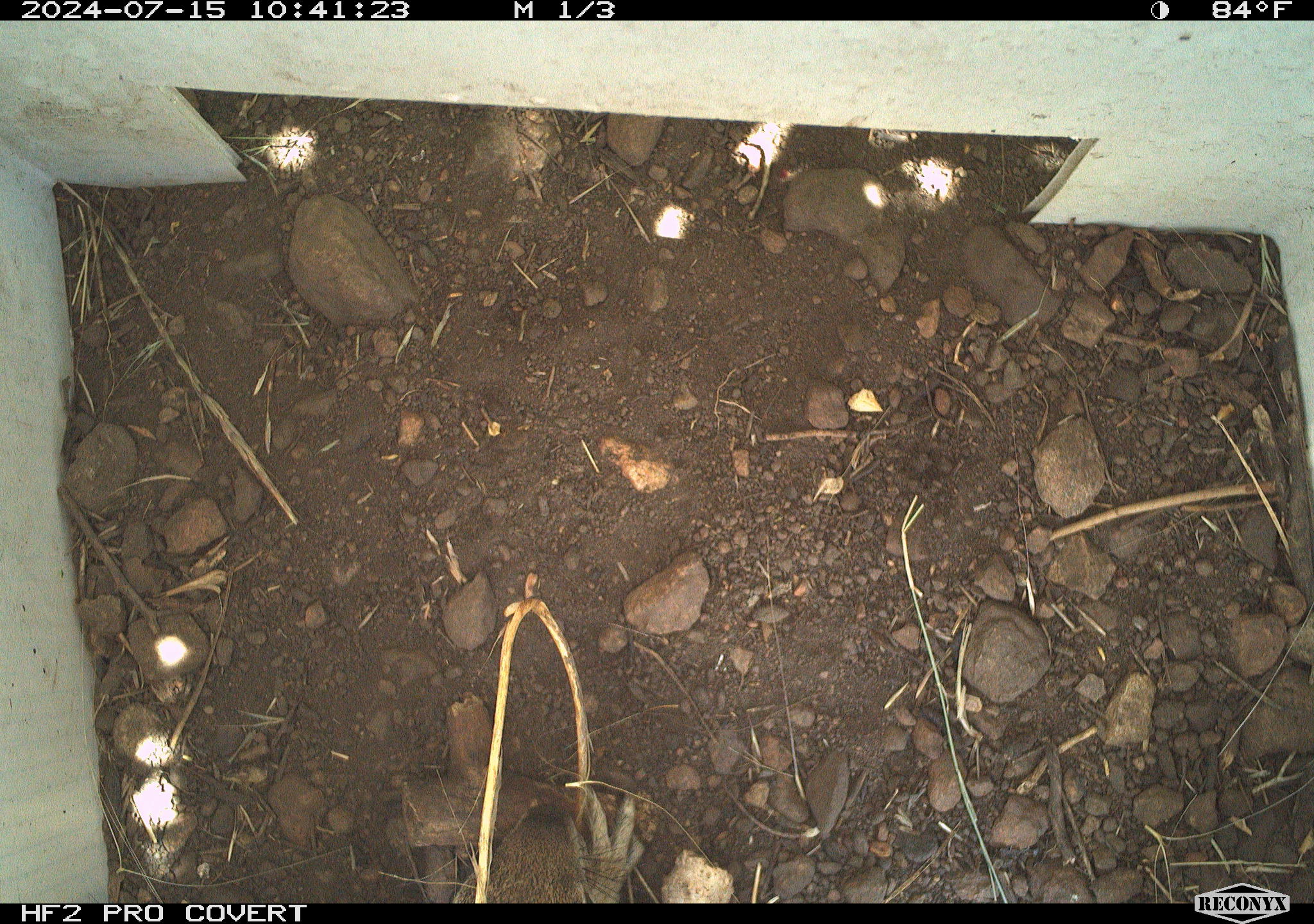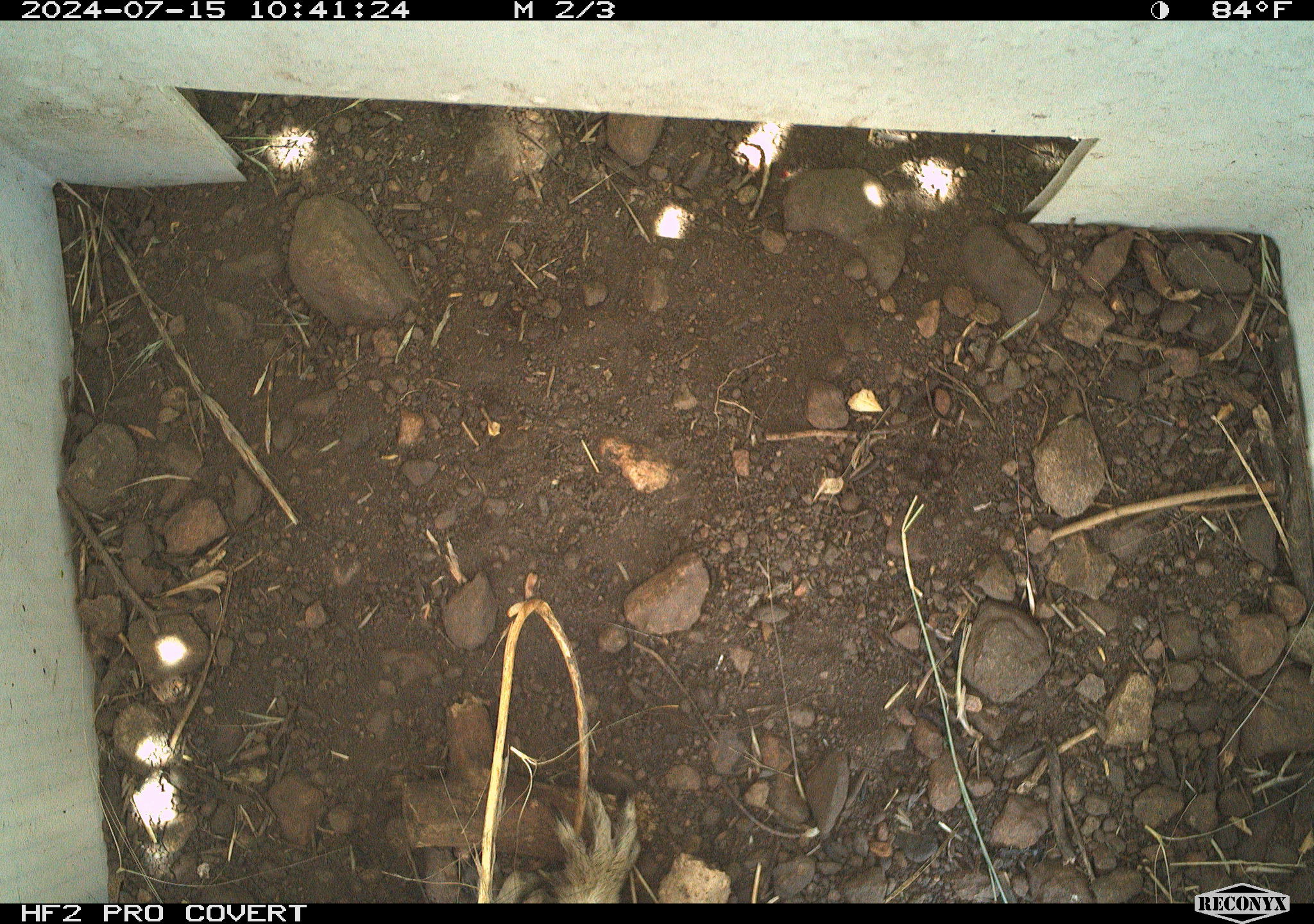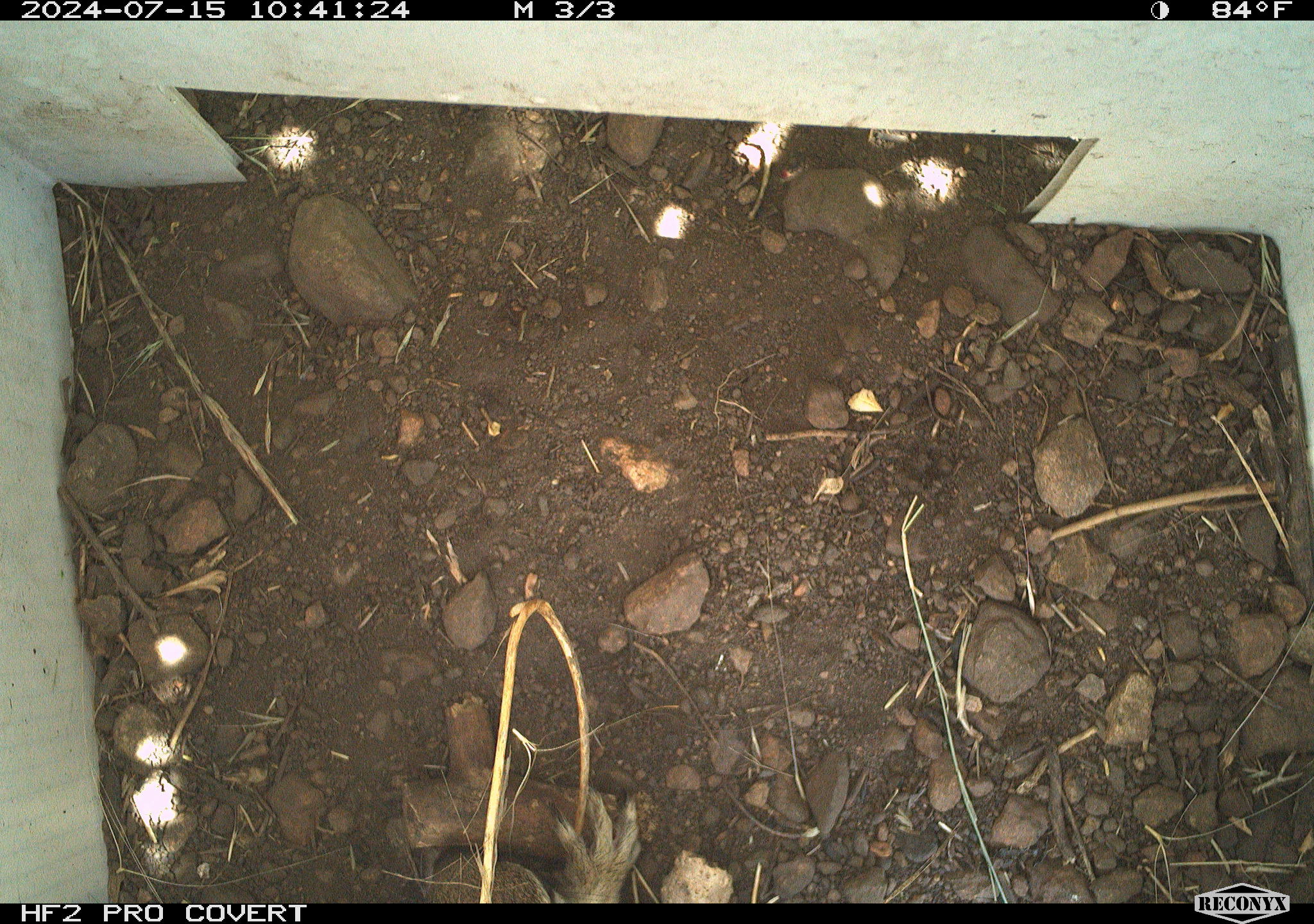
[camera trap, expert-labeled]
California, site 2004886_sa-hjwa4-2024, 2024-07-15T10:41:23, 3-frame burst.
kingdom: Animalia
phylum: Chordata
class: Mammalia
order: Rodentia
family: Sciuridae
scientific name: Sciuridae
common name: squirrels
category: sciuridae family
Sciuridae family (squirrels) (Sciuridae).